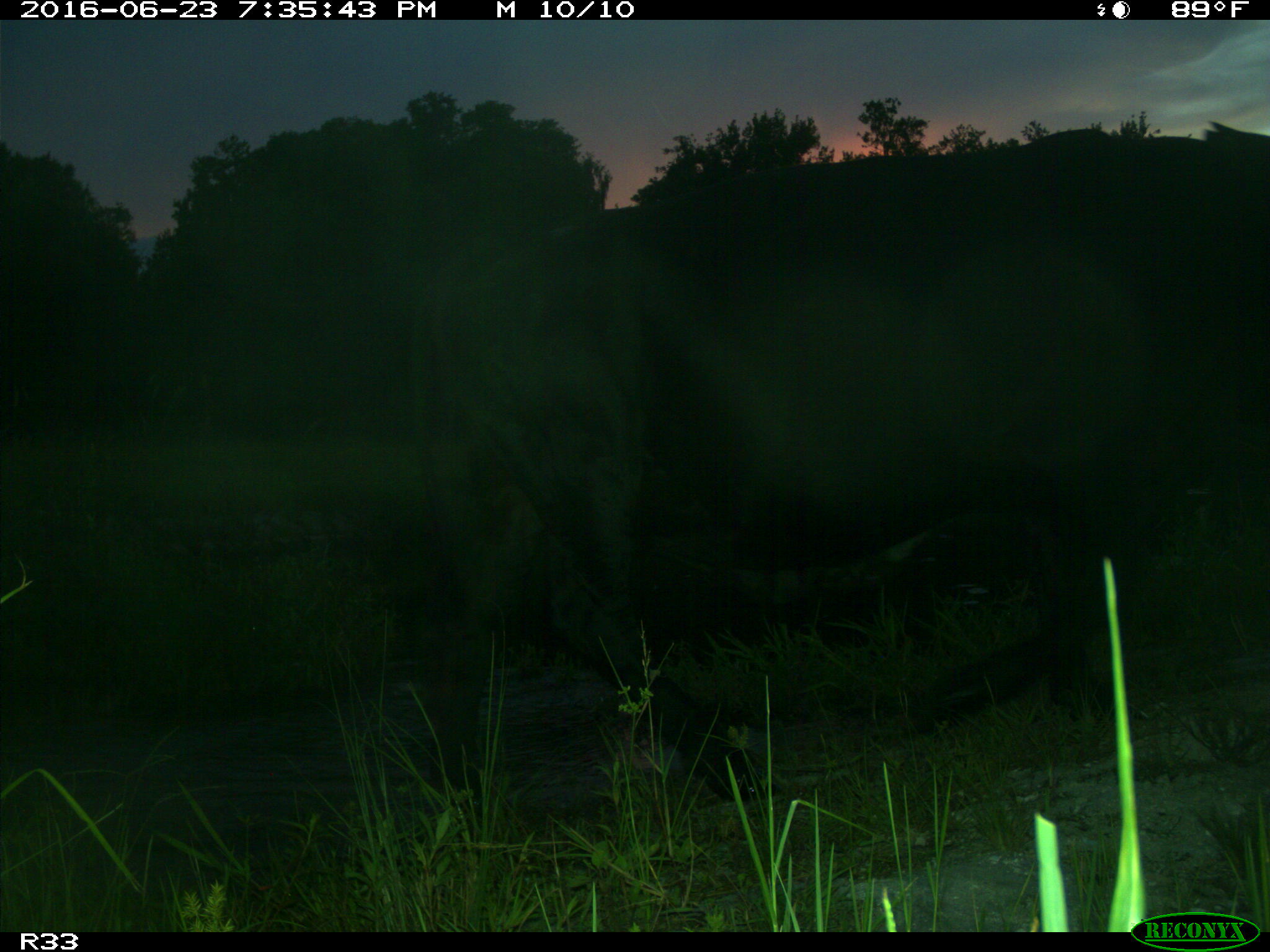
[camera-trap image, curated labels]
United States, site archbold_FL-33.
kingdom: Animalia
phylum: Chordata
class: Mammalia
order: Artiodactyla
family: Bovidae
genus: Bos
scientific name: Bos taurus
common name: domestic cow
Bos taurus (domestic cow).